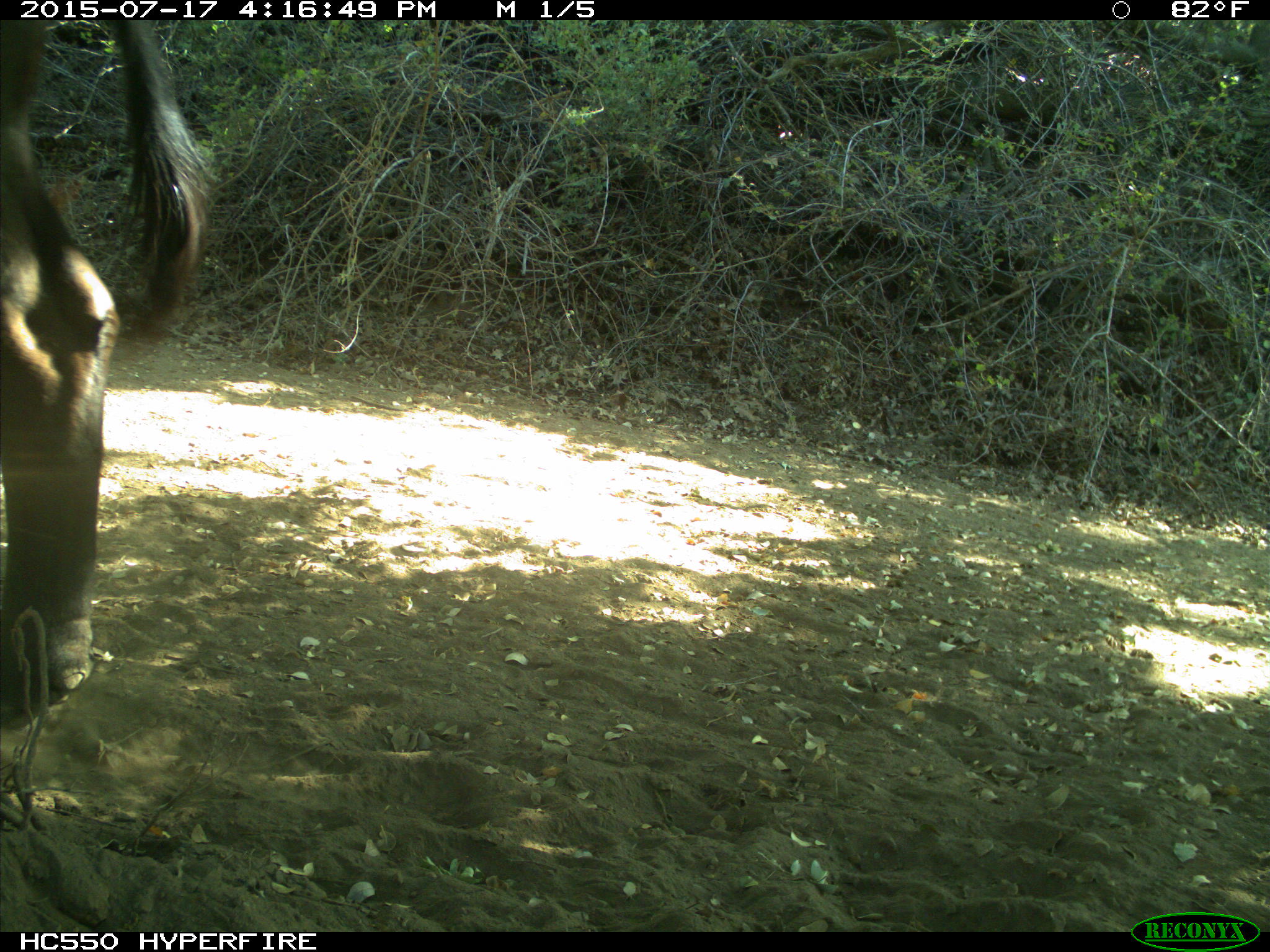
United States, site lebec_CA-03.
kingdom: Animalia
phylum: Chordata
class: Mammalia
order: Artiodactyla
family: Bovidae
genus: Bos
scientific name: Bos taurus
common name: domestic cow